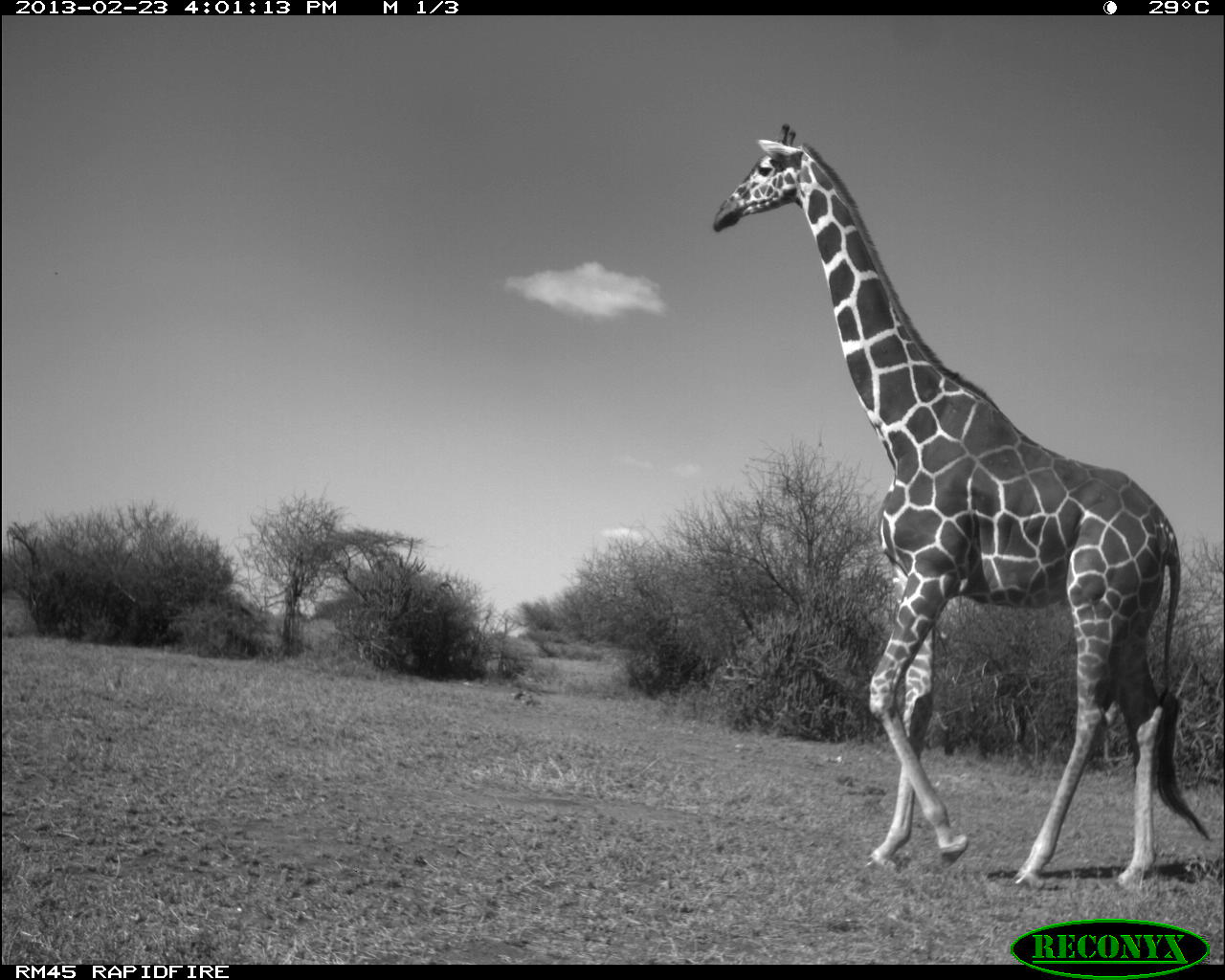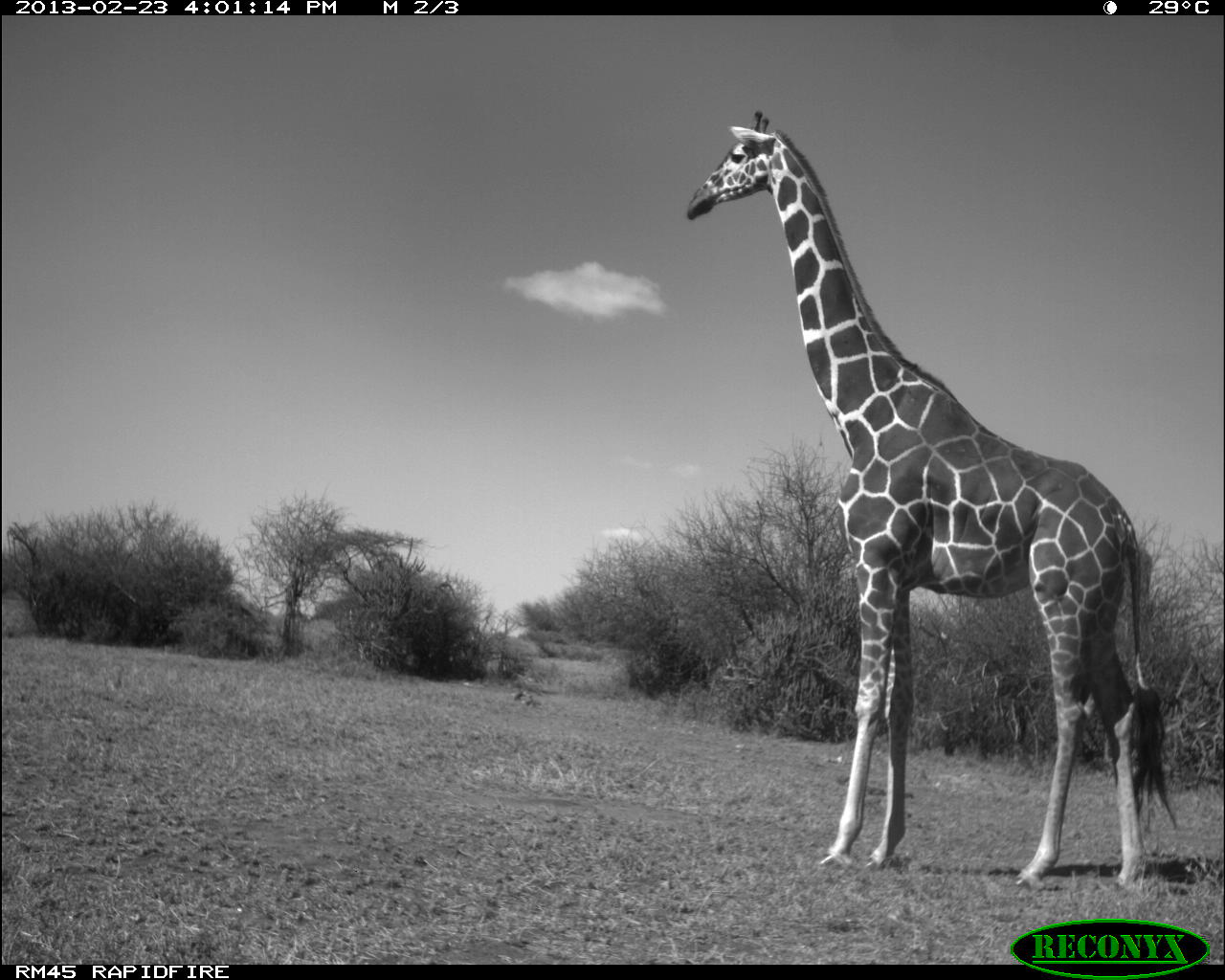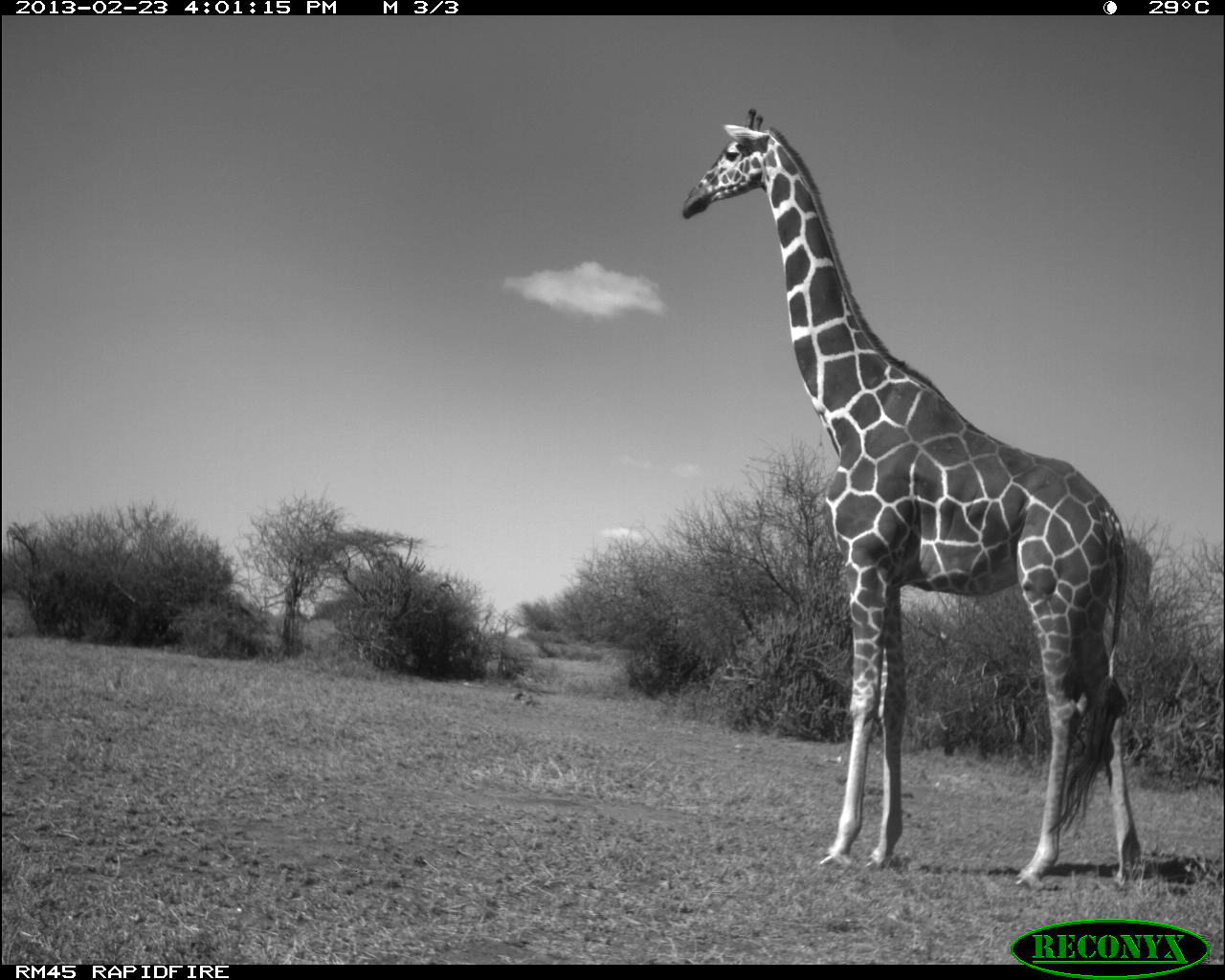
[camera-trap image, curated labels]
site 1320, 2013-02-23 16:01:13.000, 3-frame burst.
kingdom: Animalia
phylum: Chordata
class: Mammalia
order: Artiodactyla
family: Giraffidae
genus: Giraffa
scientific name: Giraffa camelopardalis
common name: giraffe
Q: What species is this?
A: Giraffa camelopardalis (giraffe).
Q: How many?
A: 1.